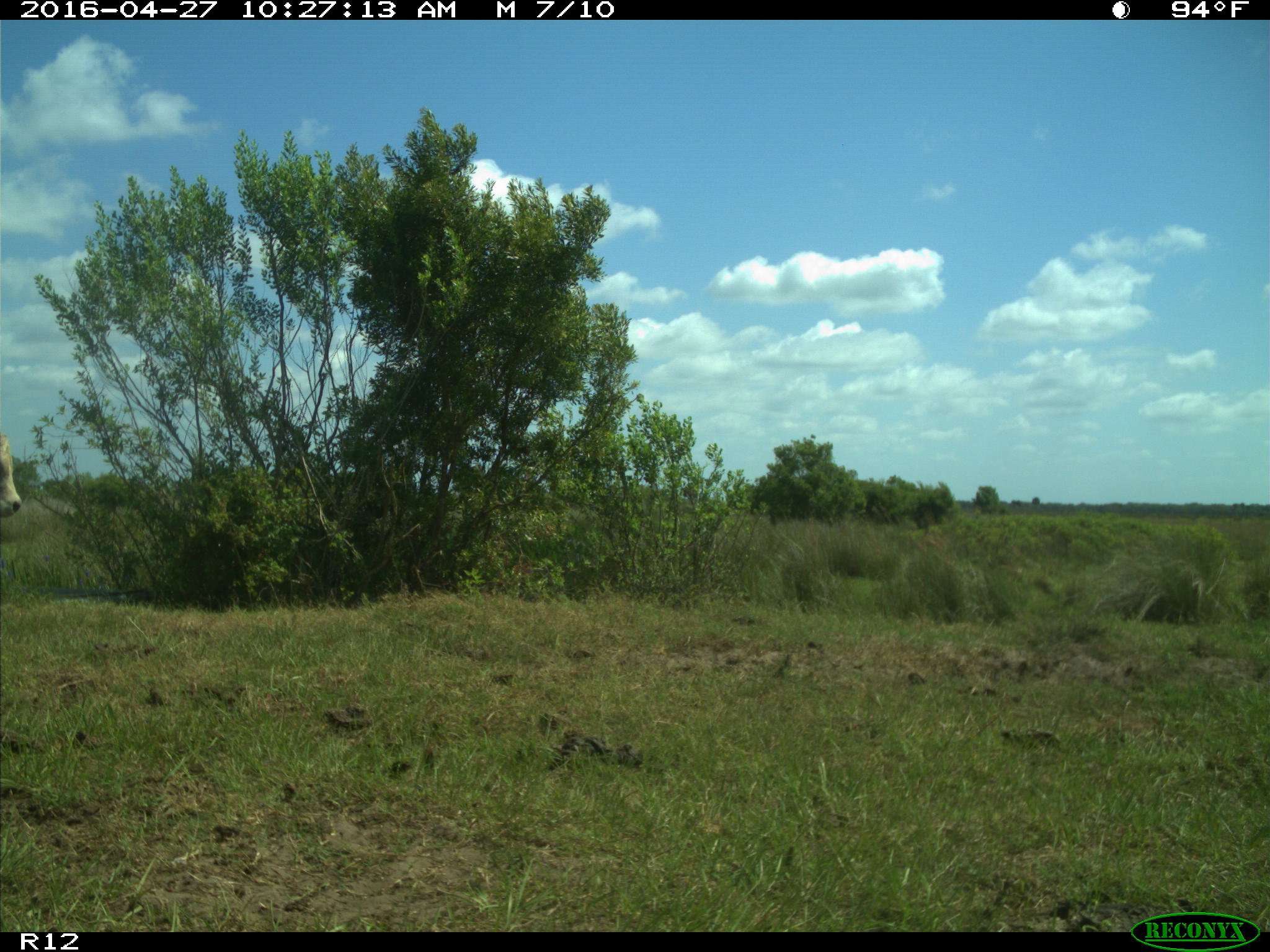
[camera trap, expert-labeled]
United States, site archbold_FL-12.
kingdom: Animalia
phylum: Chordata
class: Mammalia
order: Artiodactyla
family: Bovidae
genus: Bos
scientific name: Bos taurus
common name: domestic cow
Bos taurus (domestic cow).